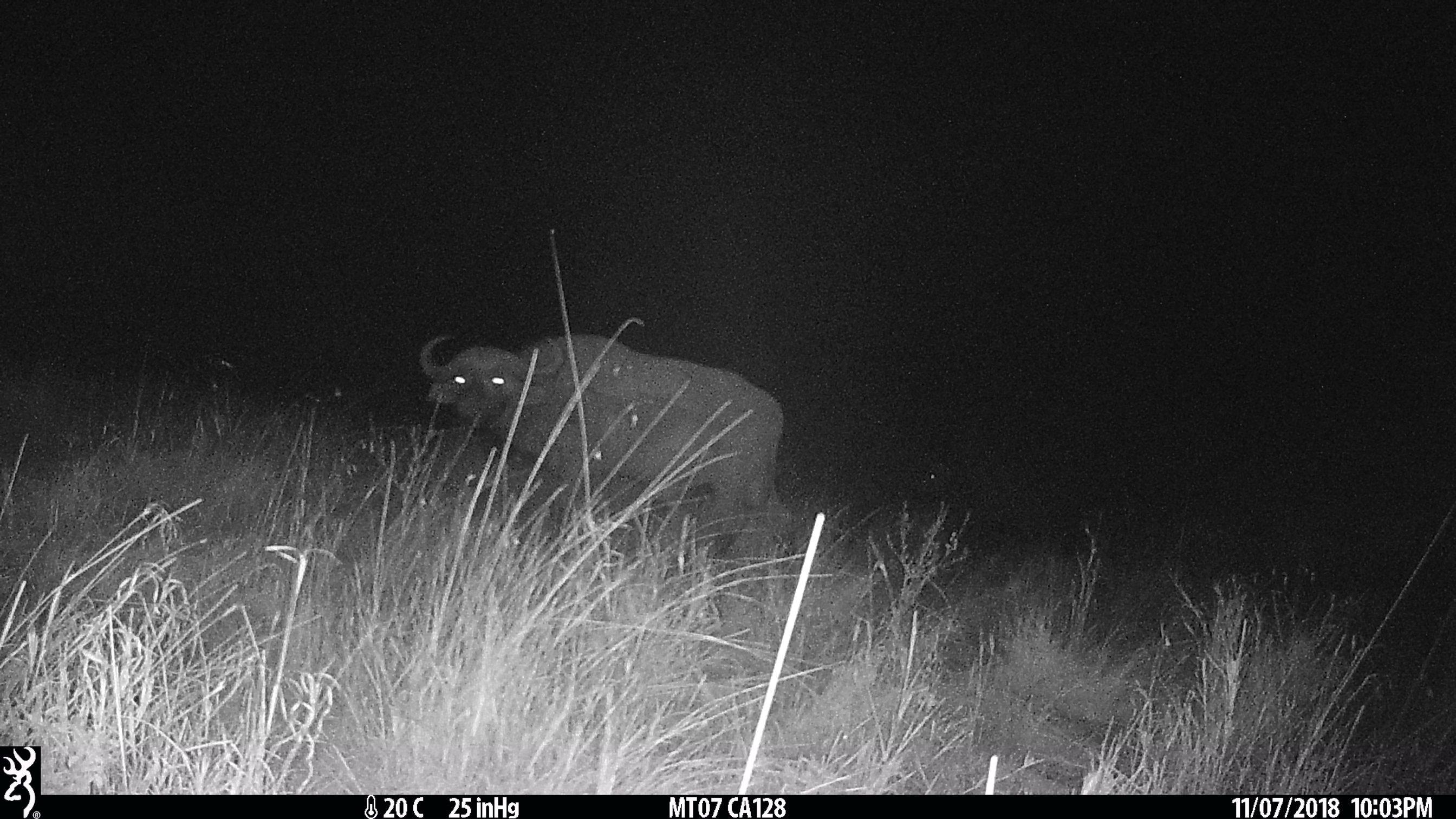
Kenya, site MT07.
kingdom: Animalia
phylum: Chordata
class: Mammalia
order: Artiodactyla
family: Bovidae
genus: Syncerus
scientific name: Syncerus caffer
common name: buffalo